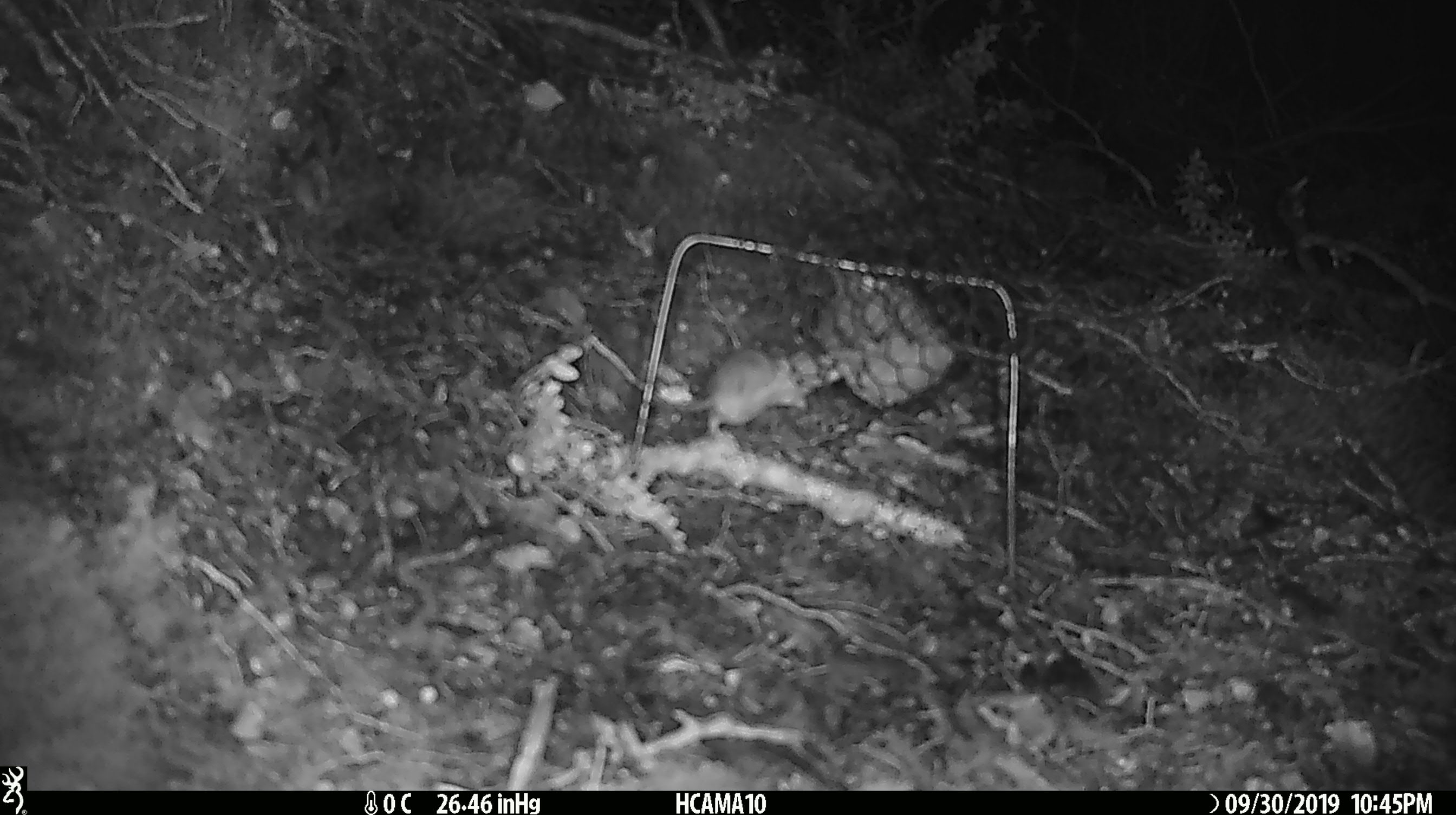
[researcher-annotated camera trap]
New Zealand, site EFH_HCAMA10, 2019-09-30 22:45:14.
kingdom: Animalia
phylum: Chordata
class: Mammalia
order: Rodentia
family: Muridae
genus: Mus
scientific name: Mus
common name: mouse